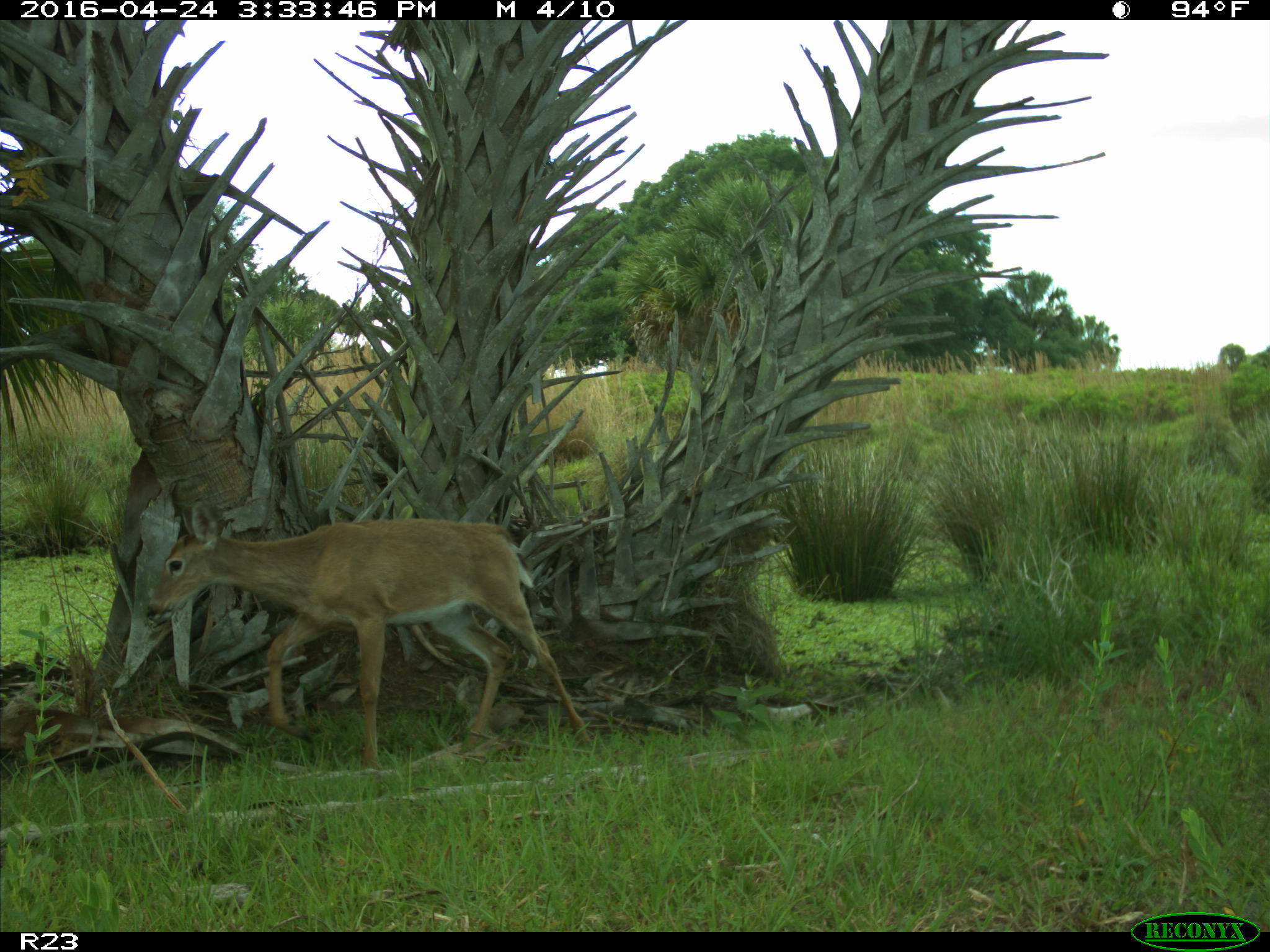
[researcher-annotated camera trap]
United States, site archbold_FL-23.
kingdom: Animalia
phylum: Chordata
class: Mammalia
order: Artiodactyla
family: Cervidae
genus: Odocoileus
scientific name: Odocoileus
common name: deer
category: unidentified deer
Unidentified deer (deer) (Odocoileus).